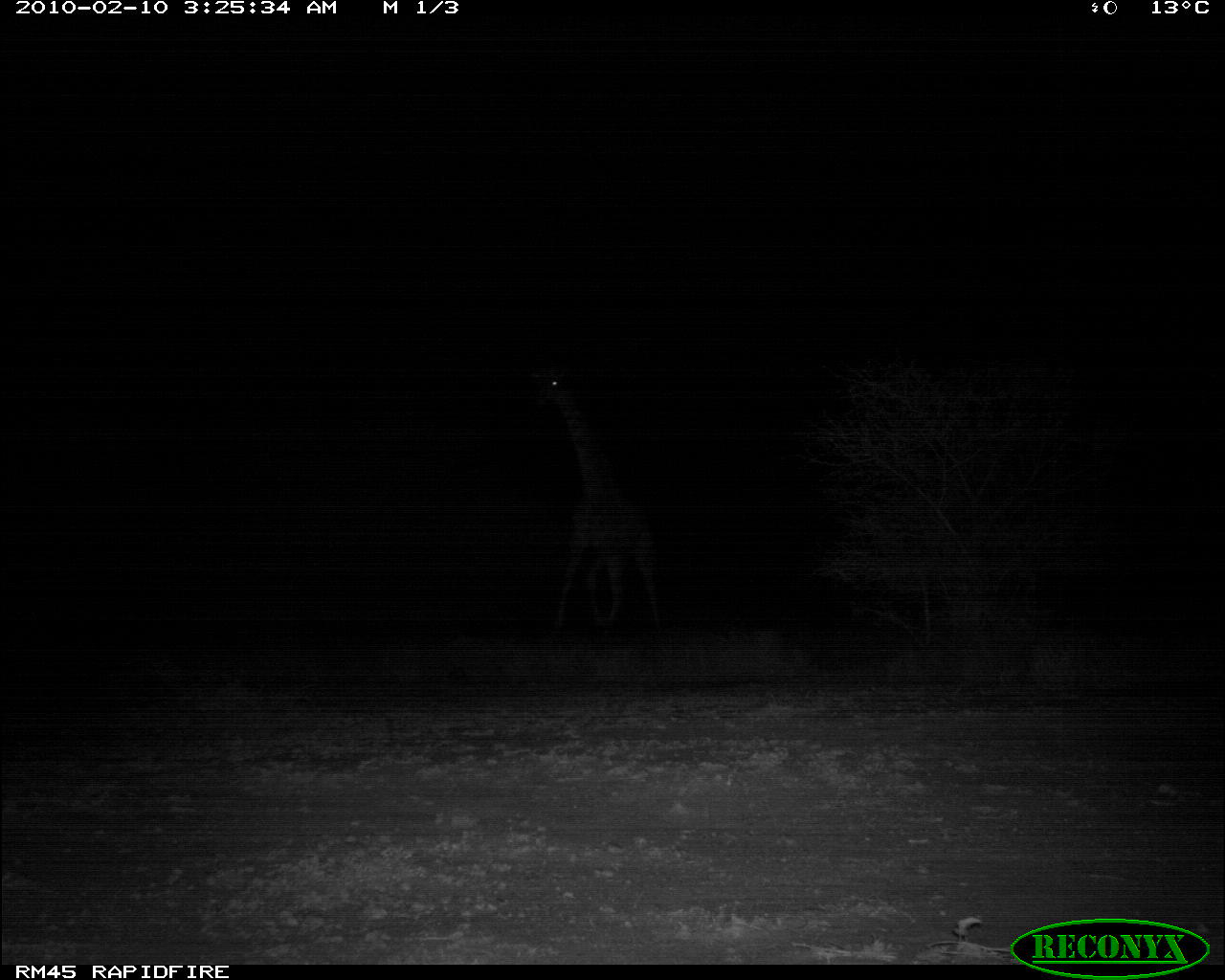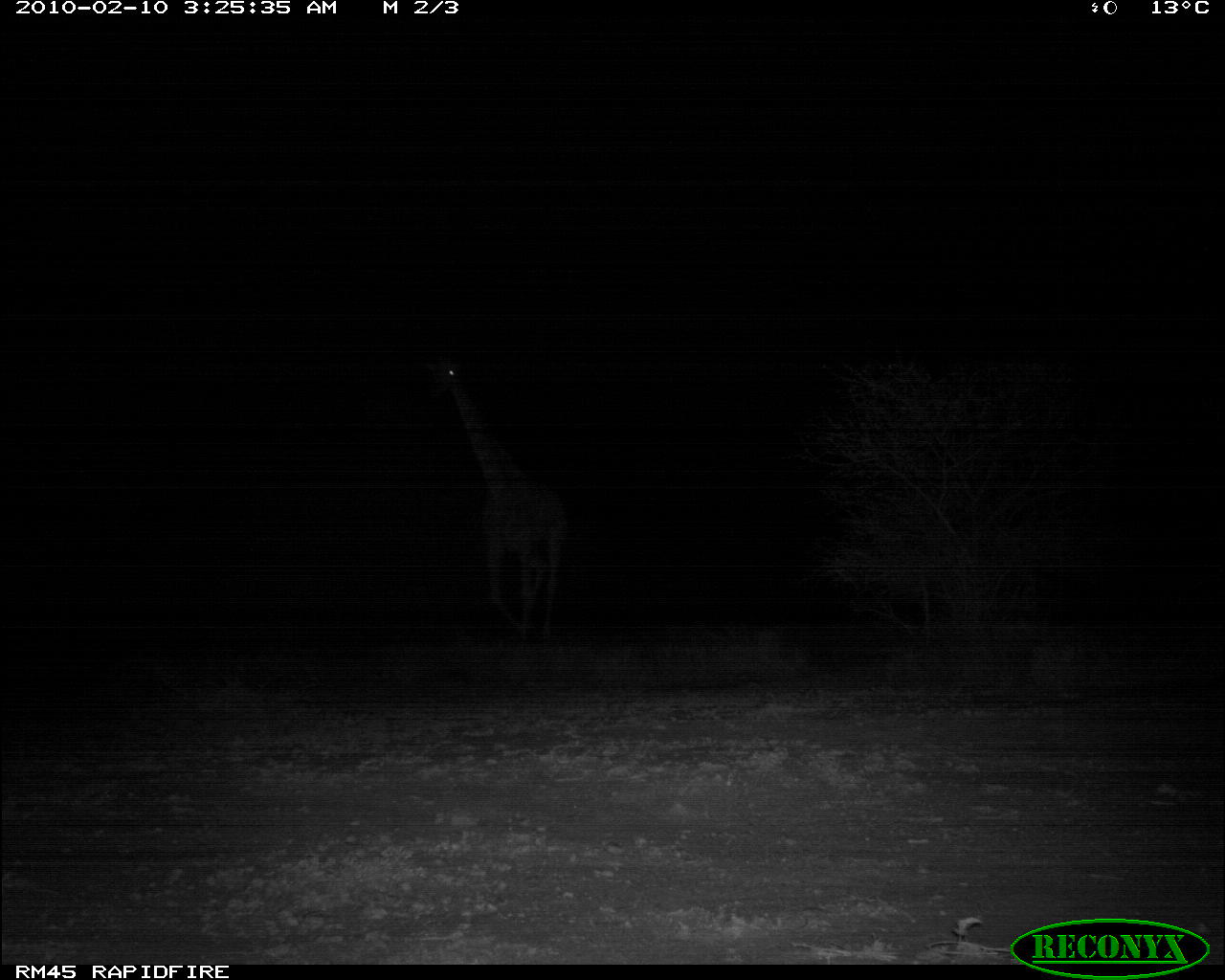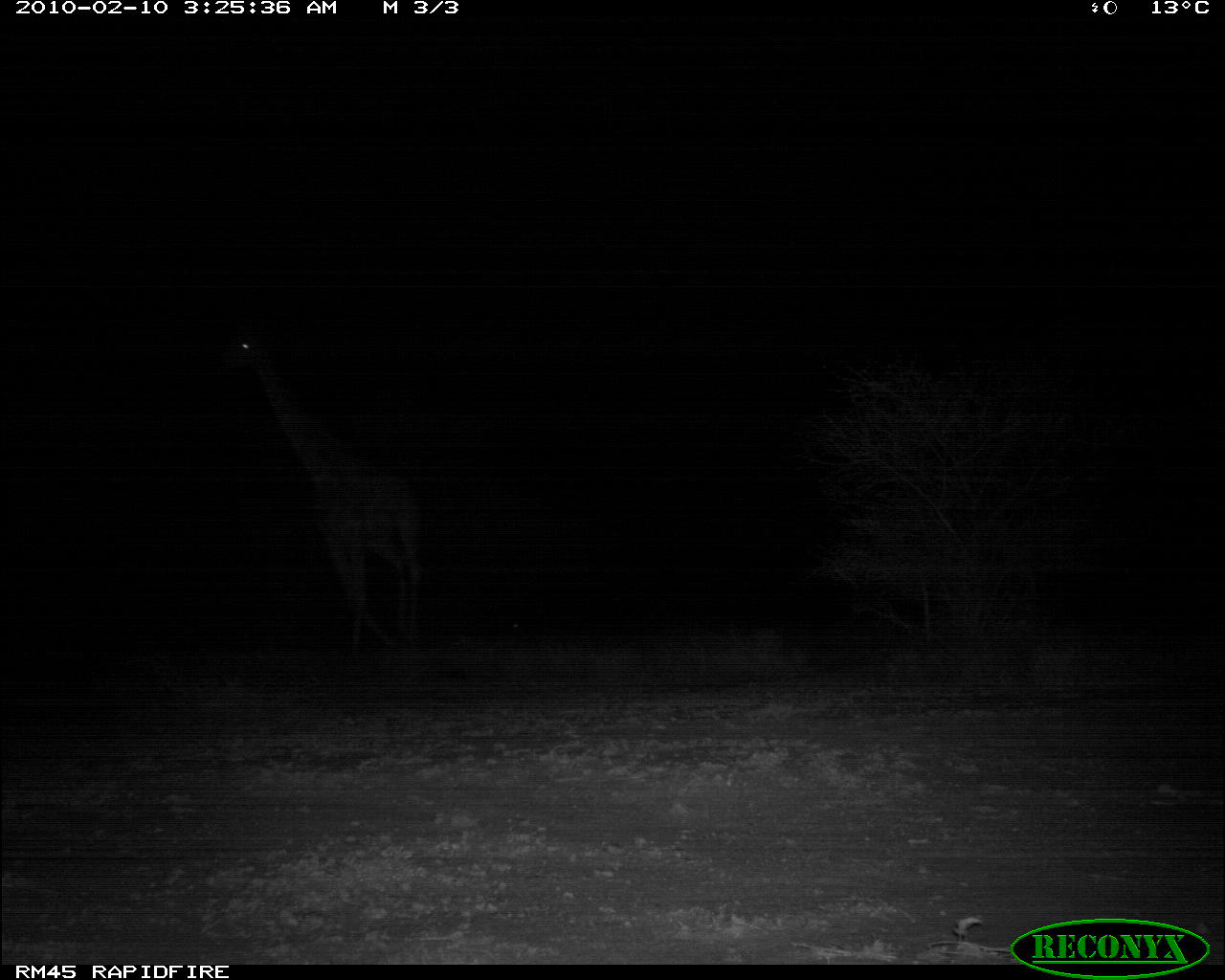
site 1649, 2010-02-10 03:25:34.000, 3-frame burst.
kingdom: Animalia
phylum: Chordata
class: Mammalia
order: Artiodactyla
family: Giraffidae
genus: Giraffa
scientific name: Giraffa camelopardalis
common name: giraffe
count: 1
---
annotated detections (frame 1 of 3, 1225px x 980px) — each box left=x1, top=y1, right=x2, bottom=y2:
giraffa camelopardalis: left=533, top=371, right=661, bottom=638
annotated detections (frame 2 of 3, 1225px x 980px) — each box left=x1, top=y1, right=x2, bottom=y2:
giraffa camelopardalis: left=433, top=355, right=565, bottom=643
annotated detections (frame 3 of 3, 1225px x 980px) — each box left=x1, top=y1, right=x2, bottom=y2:
giraffa camelopardalis: left=220, top=318, right=427, bottom=652